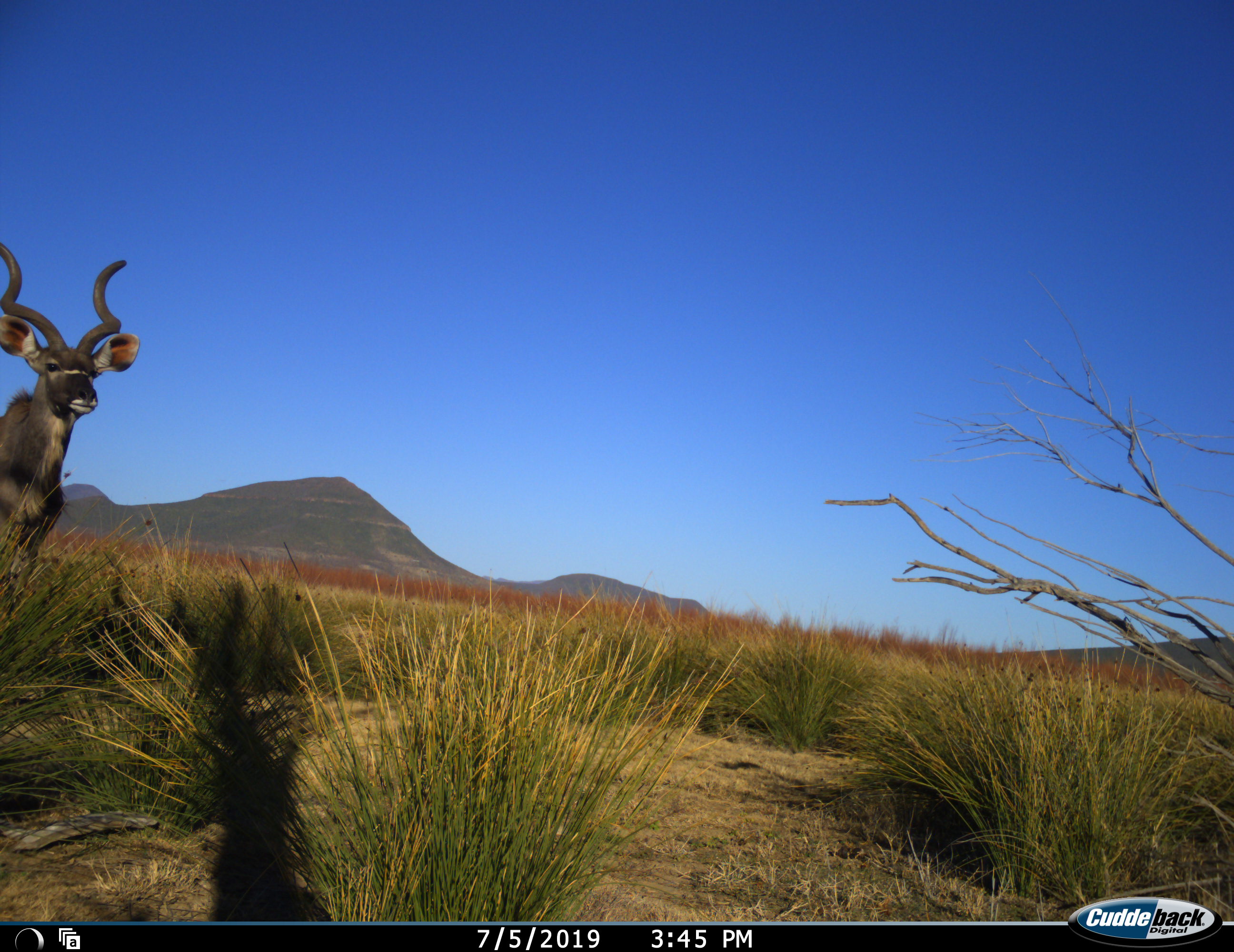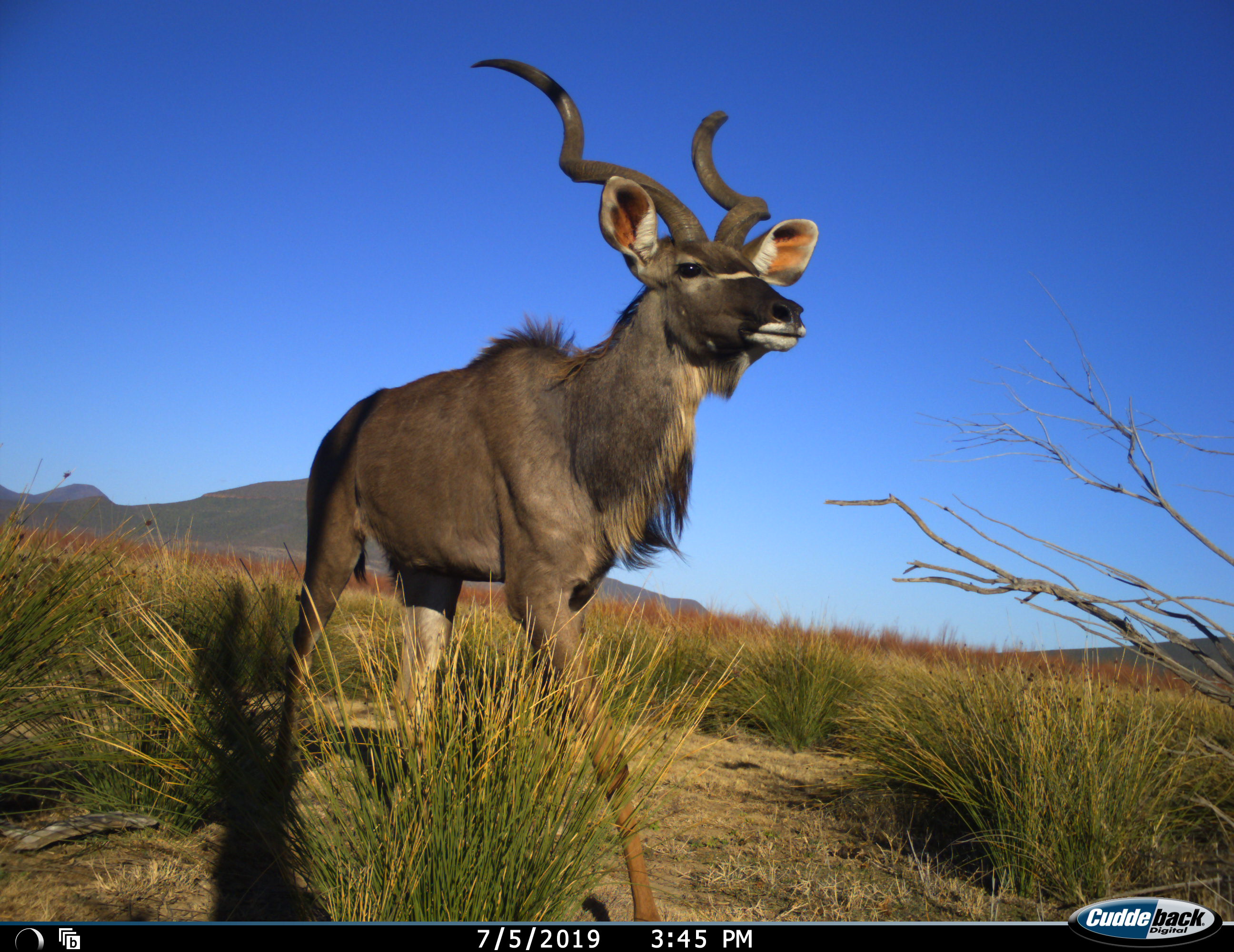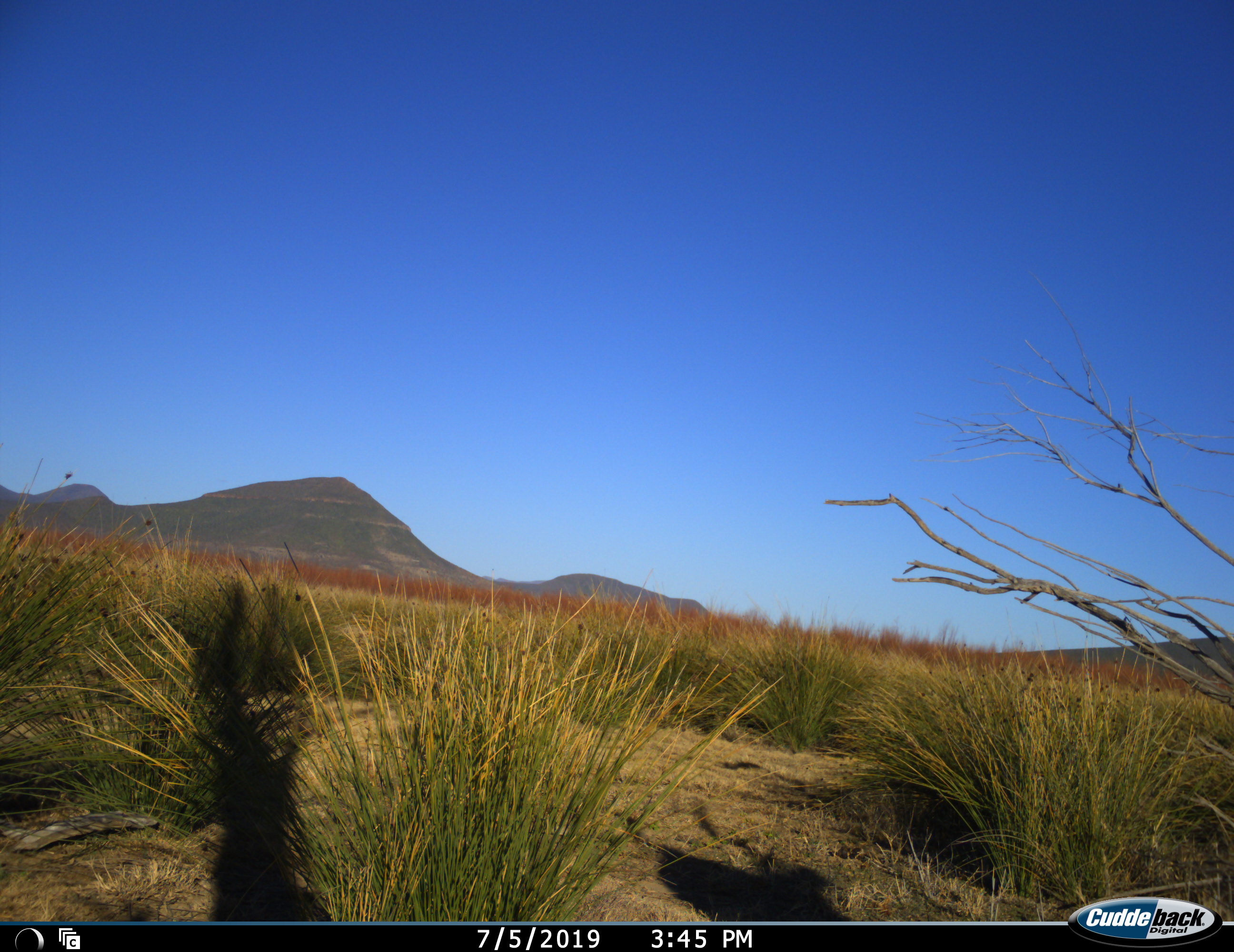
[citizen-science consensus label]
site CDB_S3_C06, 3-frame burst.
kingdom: Animalia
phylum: Chordata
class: Mammalia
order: Artiodactyla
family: Bovidae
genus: Tragelaphus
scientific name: Tragelaphus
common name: kudu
Kudu (Tragelaphus), count 1. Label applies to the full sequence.